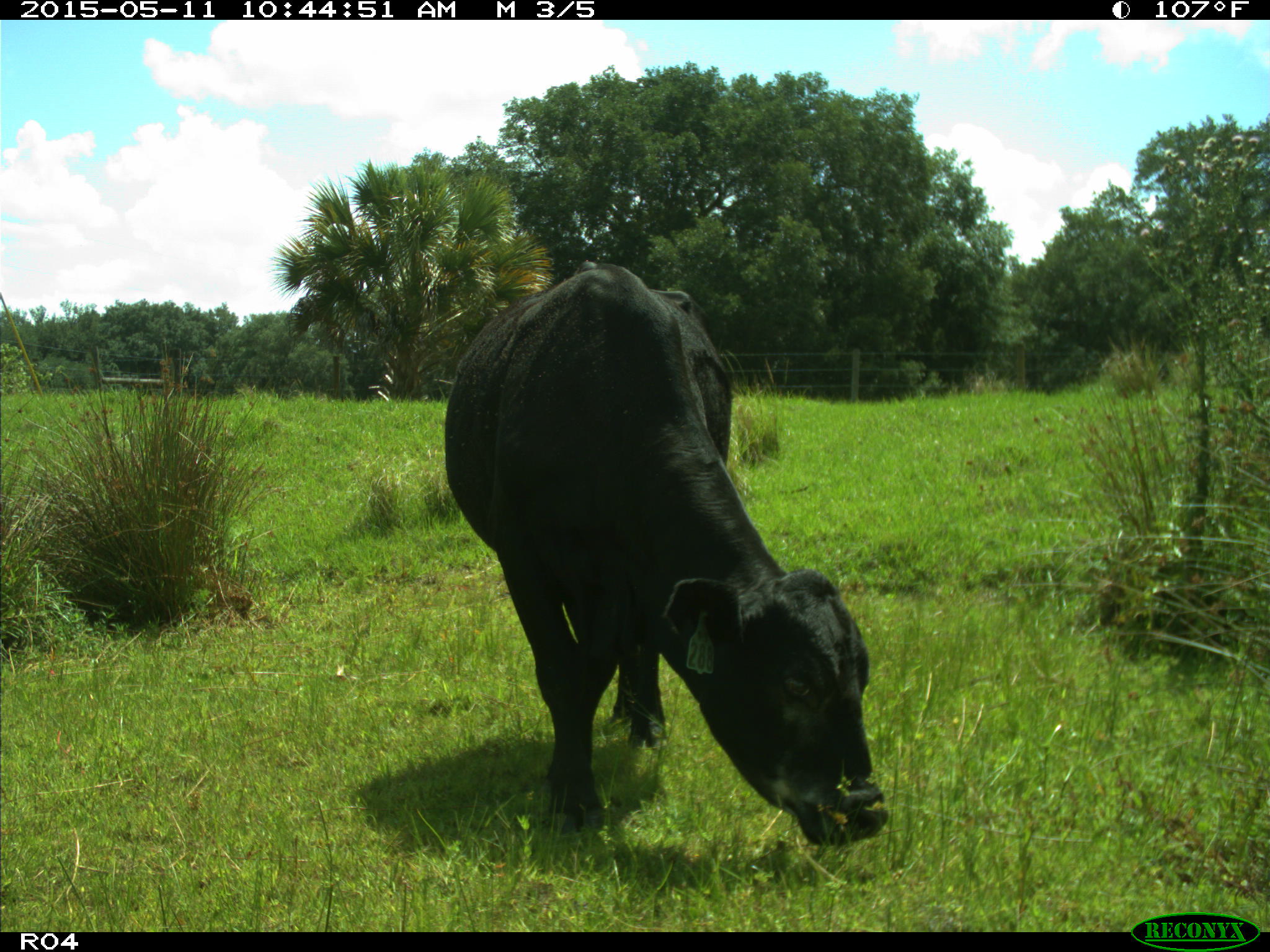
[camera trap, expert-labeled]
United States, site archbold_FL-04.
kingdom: Animalia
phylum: Chordata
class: Mammalia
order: Artiodactyla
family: Bovidae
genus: Bos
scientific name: Bos taurus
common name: domestic cow